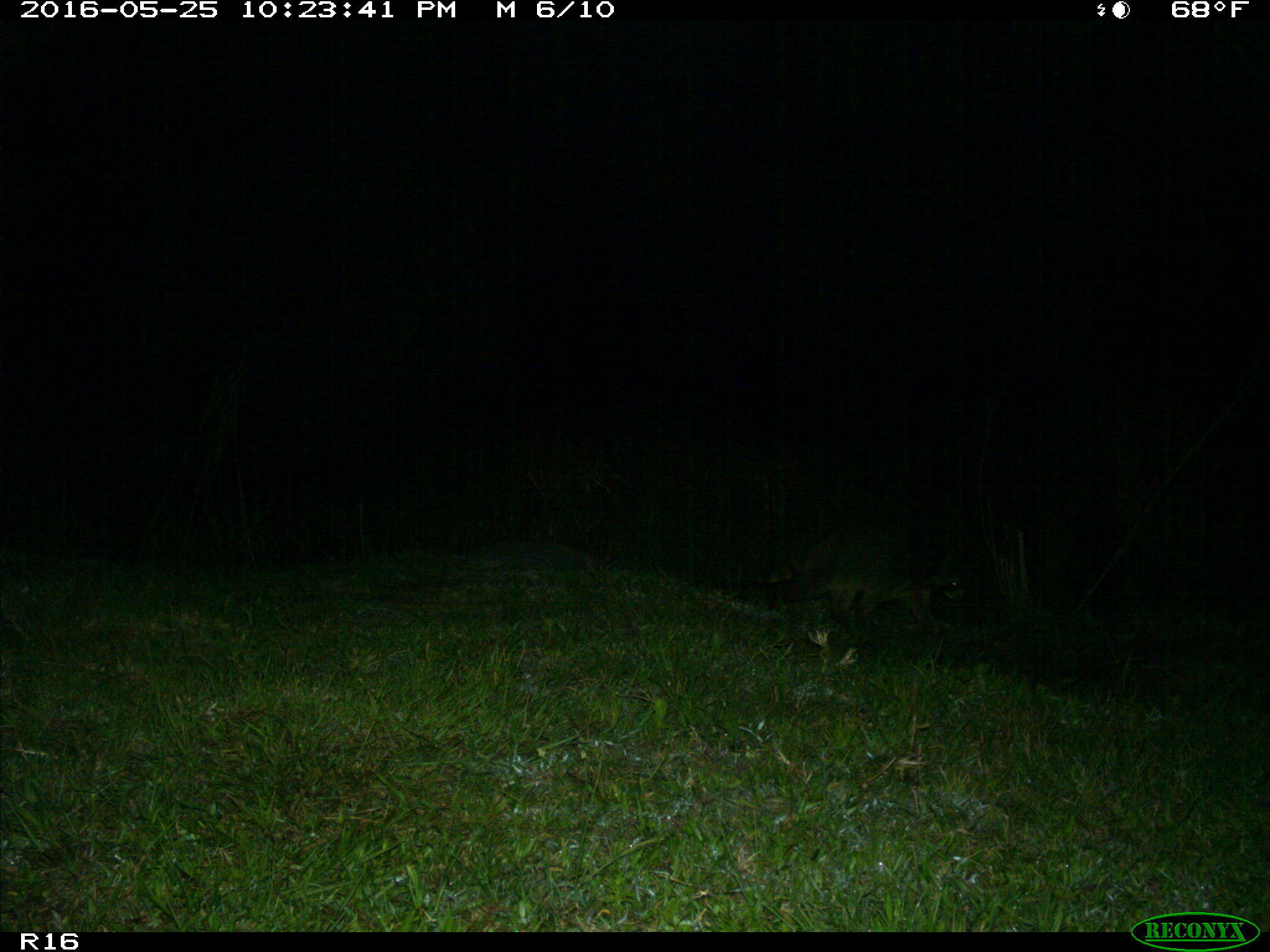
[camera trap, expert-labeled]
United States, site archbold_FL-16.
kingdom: Animalia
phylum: Chordata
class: Mammalia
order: Carnivora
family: Procyonidae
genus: Procyon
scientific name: Procyon lotor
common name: common raccoon